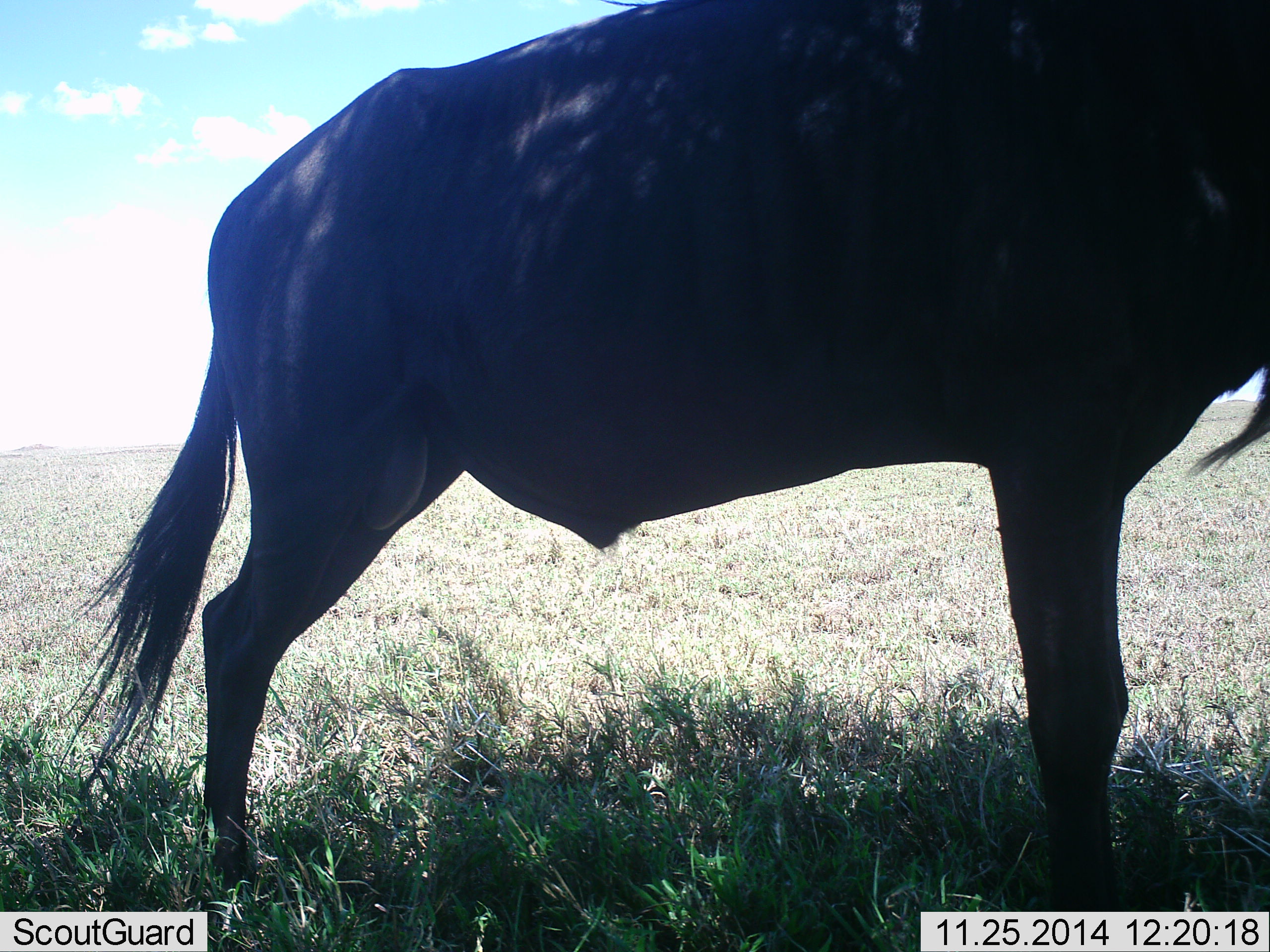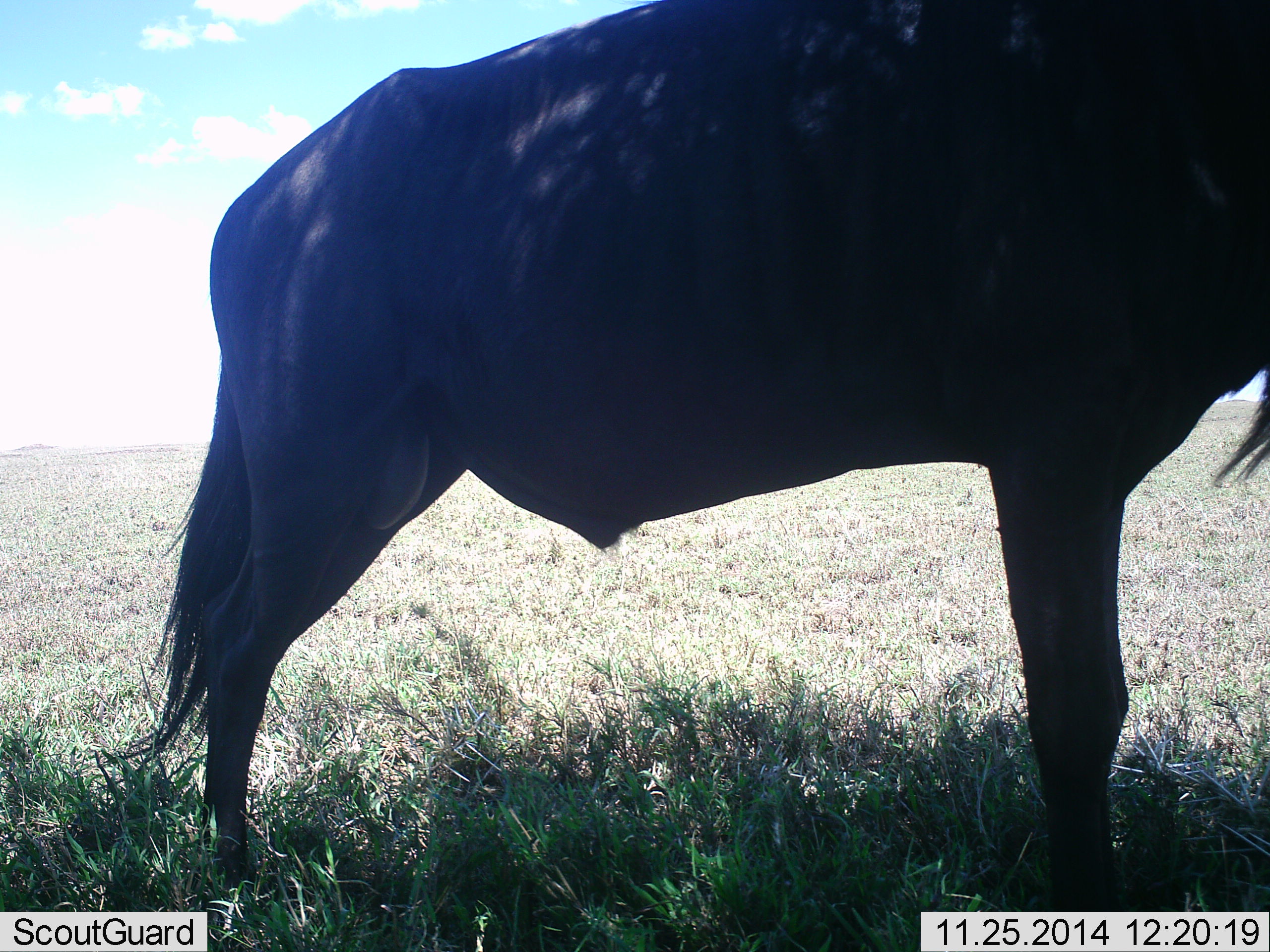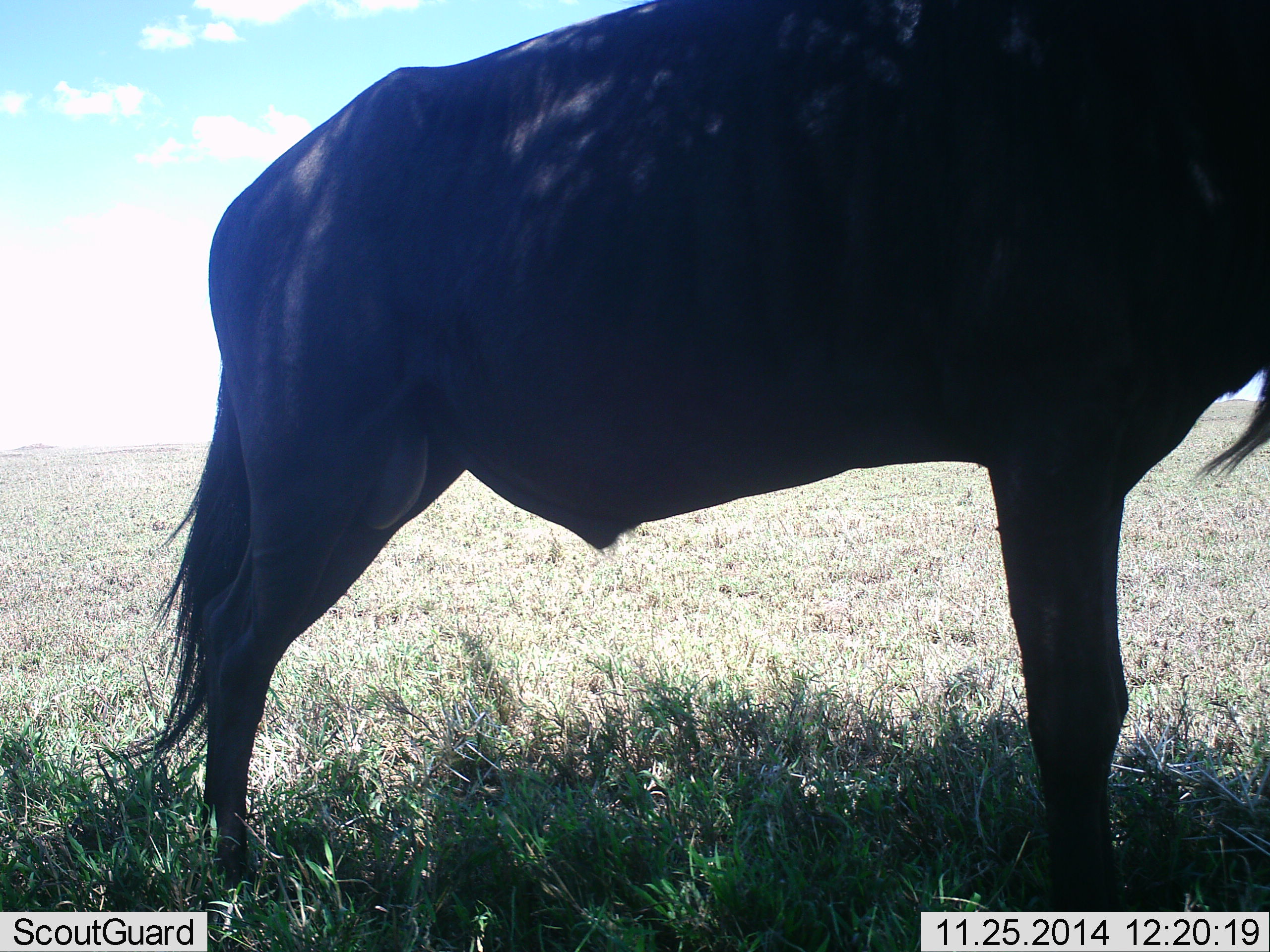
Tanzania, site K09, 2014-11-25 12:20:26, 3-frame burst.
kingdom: Animalia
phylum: Chordata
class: Mammalia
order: Artiodactyla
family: Bovidae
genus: Connochaetes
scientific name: Connochaetes taurinus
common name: blue wildebeest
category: wildebeest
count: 1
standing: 100%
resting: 0%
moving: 0%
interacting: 0%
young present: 0%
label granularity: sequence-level